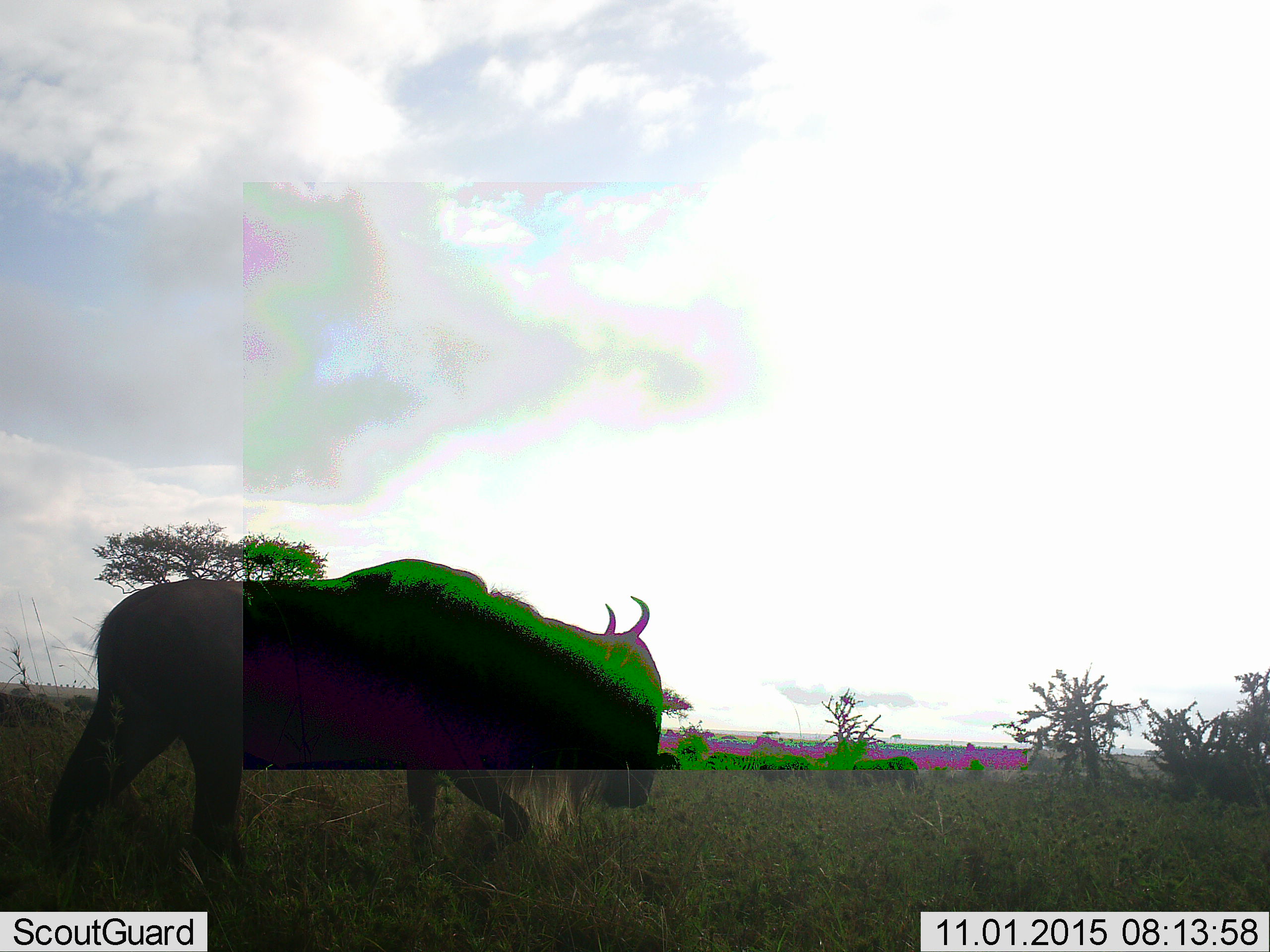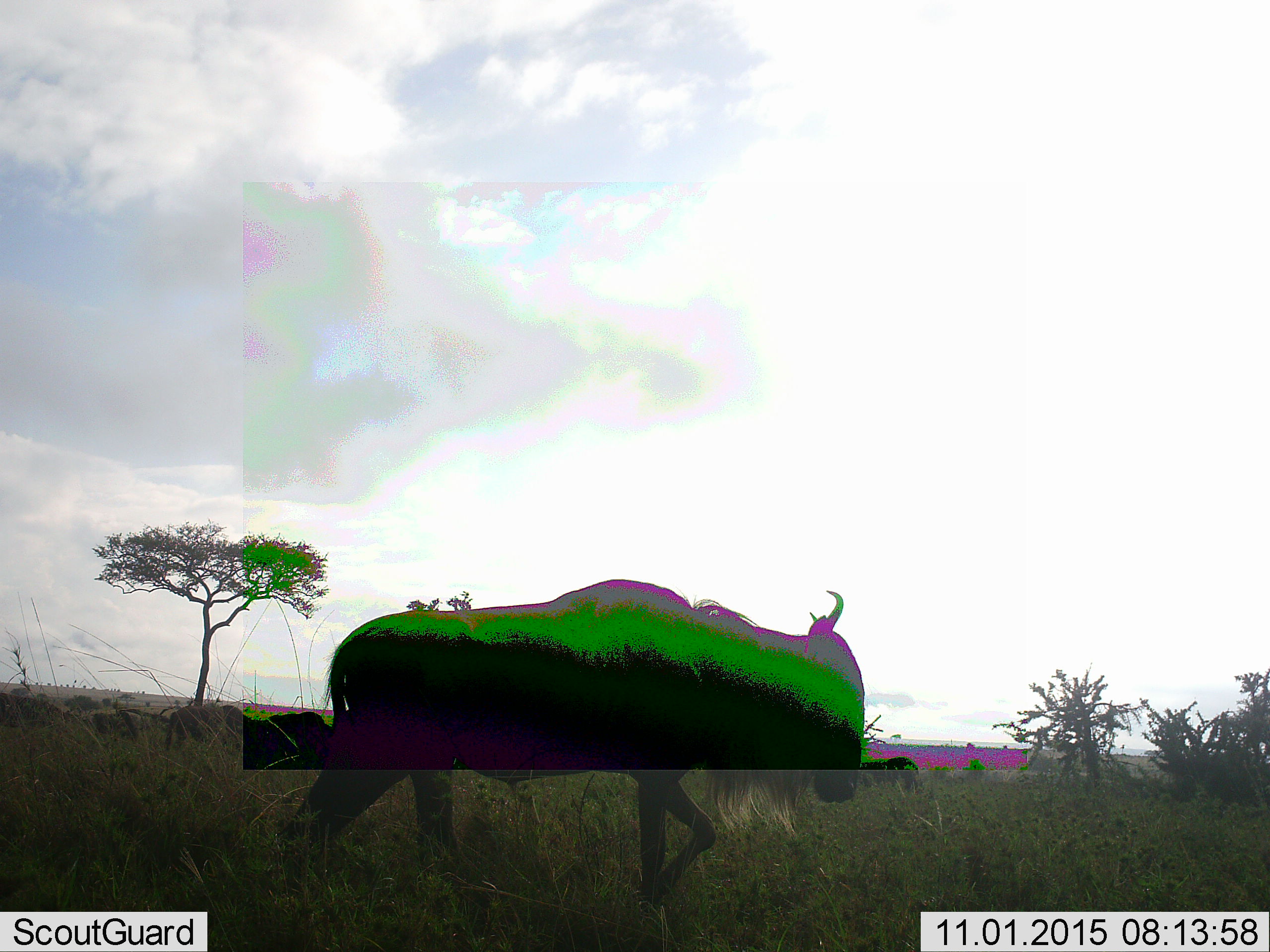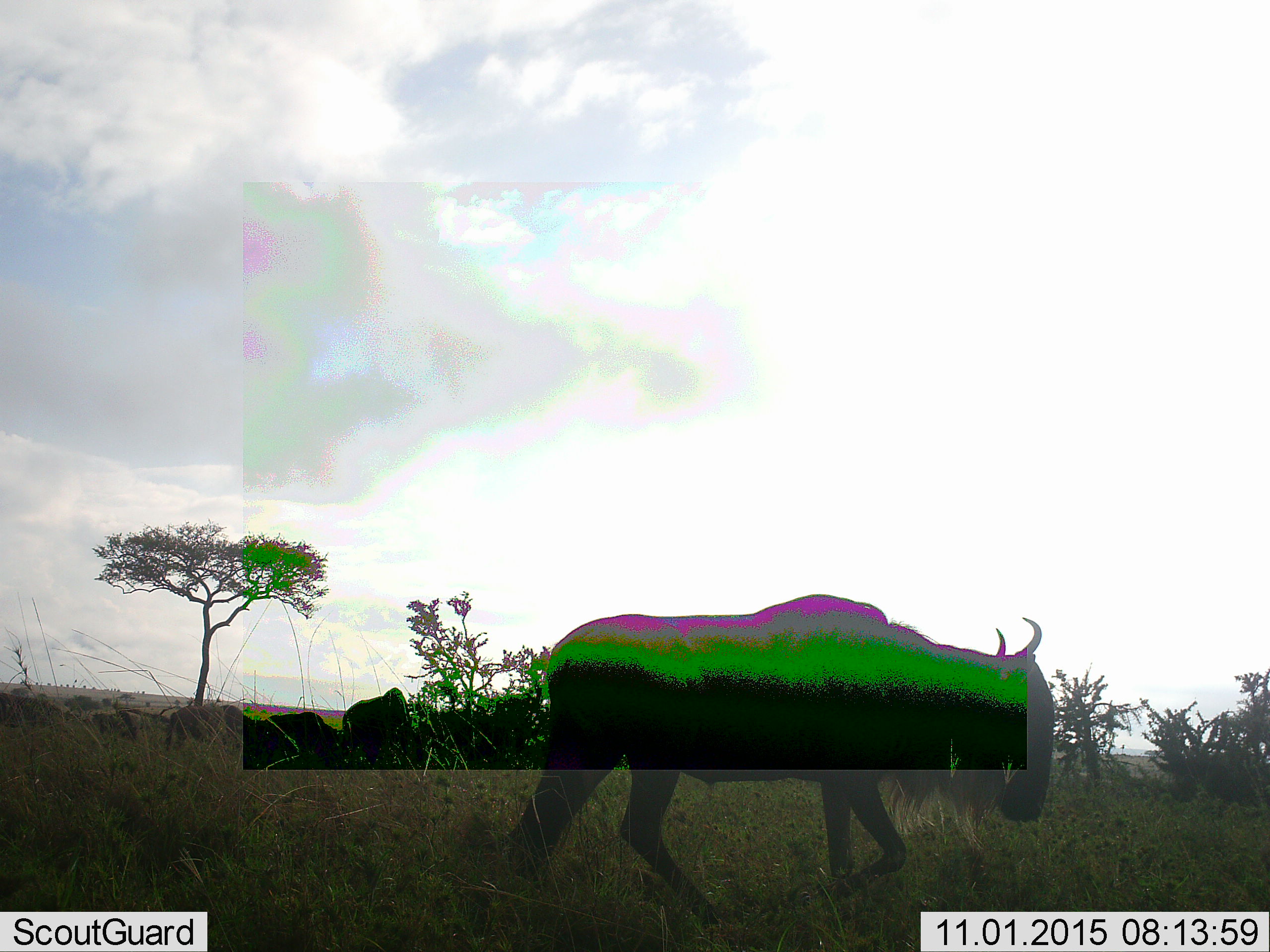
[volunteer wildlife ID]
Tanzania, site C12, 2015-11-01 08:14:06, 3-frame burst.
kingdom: Animalia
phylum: Chordata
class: Mammalia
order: Artiodactyla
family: Bovidae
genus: Connochaetes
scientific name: Connochaetes taurinus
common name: blue wildebeest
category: wildebeest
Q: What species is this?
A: Wildebeest (blue wildebeest) (Connochaetes taurinus).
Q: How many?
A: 1.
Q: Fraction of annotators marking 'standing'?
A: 17%.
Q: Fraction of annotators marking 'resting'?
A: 0%.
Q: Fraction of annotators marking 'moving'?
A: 92%.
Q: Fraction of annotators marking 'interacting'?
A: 0%.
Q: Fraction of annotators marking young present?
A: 0%.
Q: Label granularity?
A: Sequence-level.